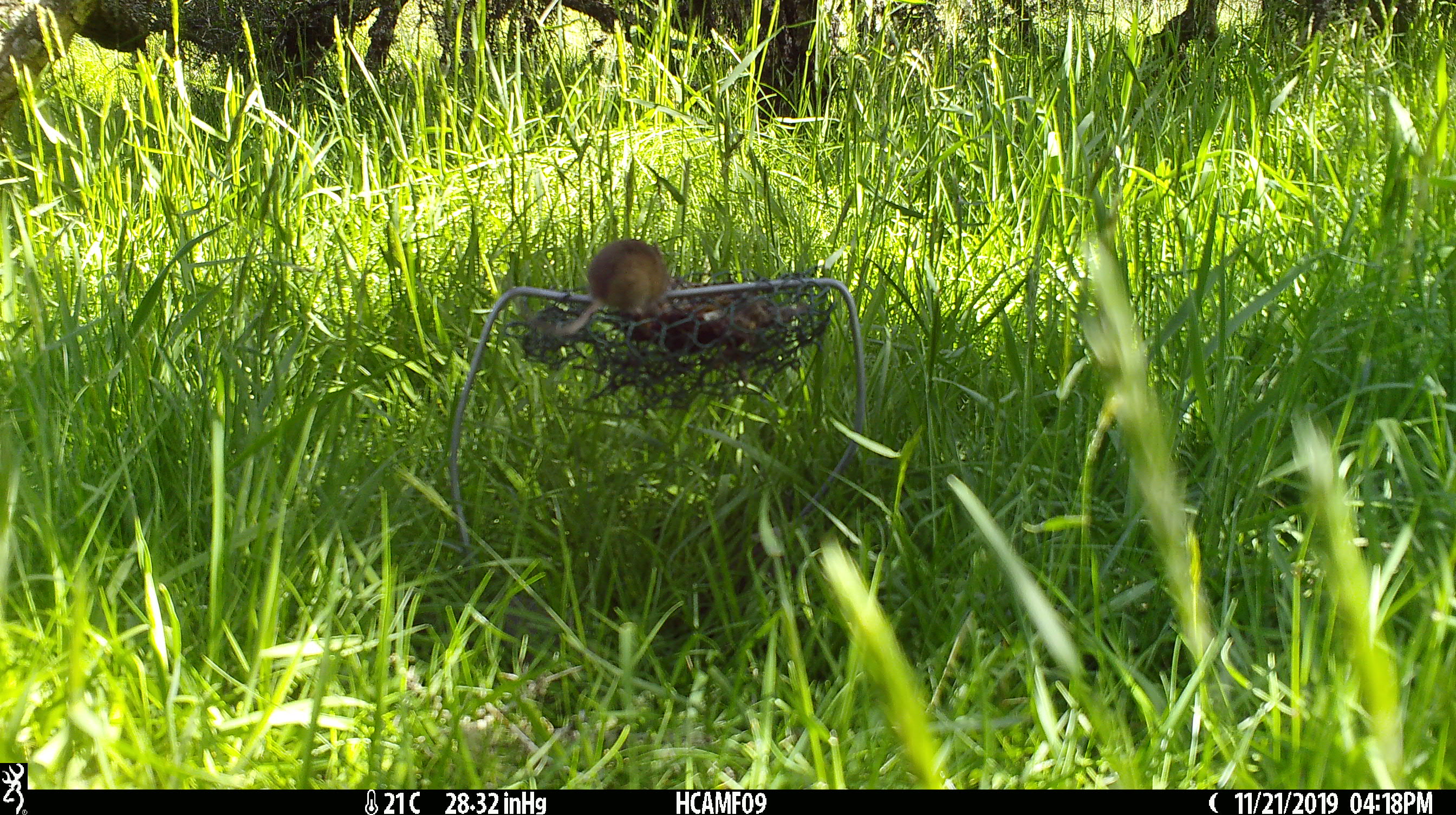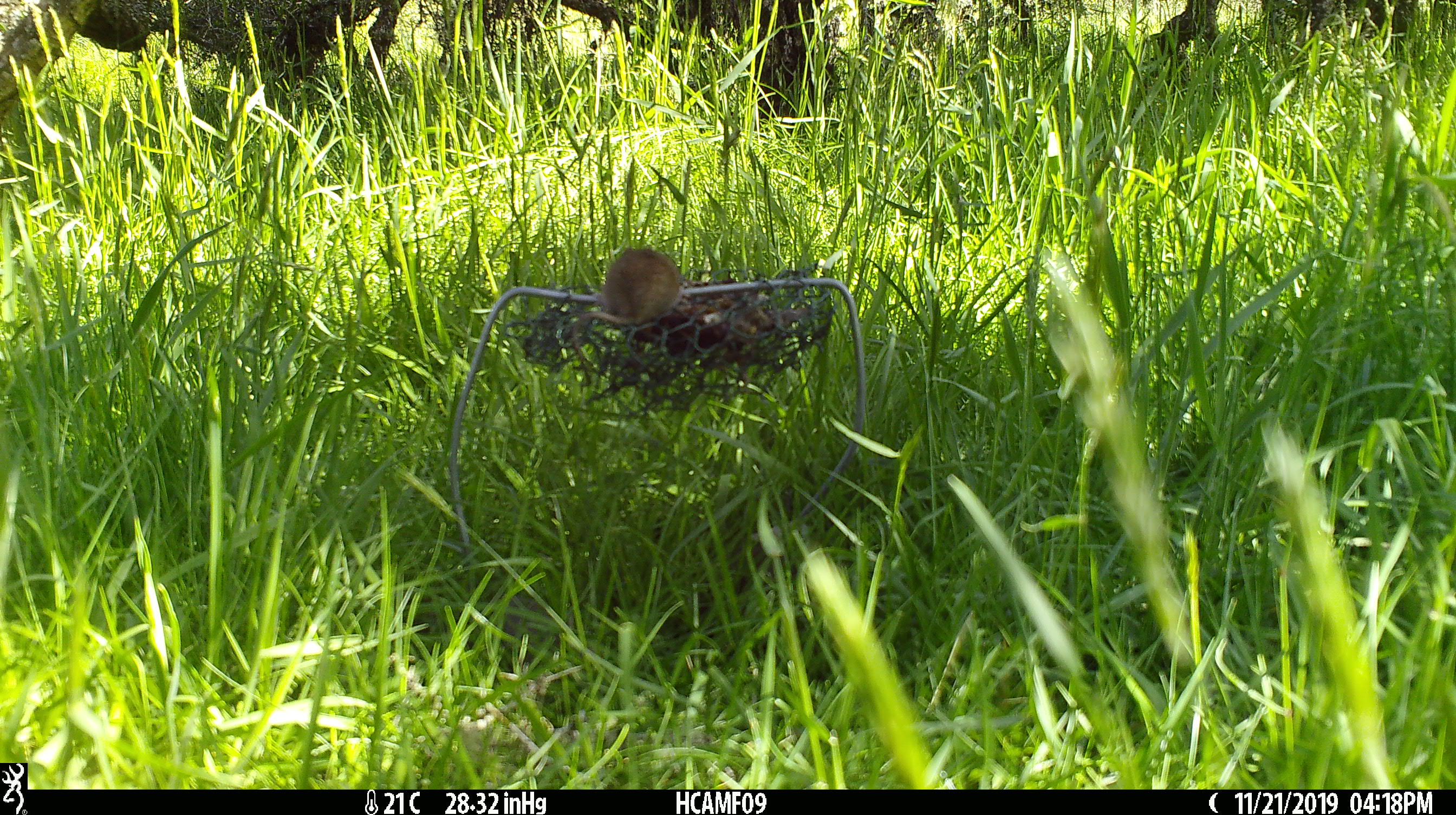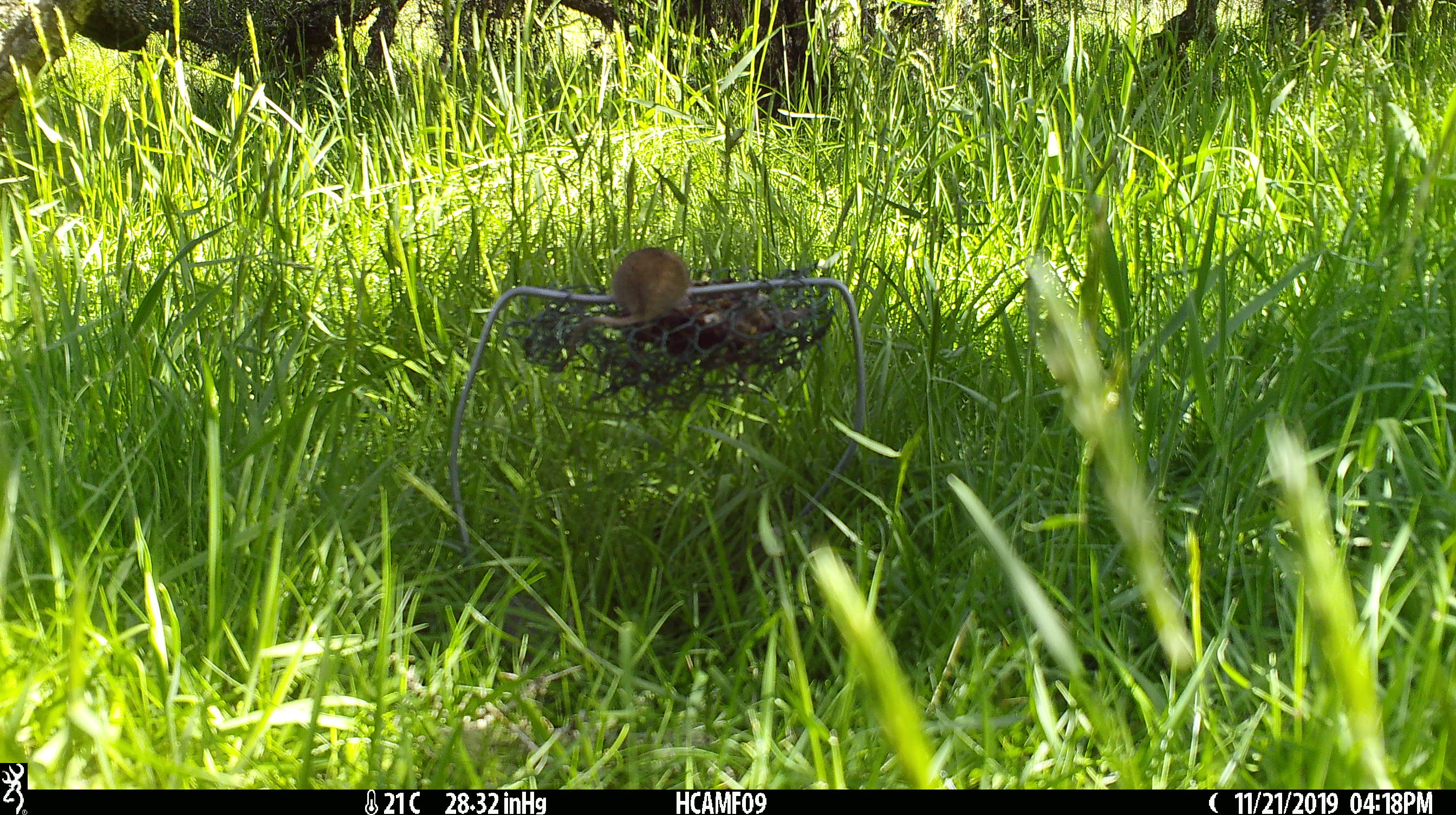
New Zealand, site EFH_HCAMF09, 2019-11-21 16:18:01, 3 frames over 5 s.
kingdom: Animalia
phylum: Chordata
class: Mammalia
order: Rodentia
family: Muridae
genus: Mus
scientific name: Mus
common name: mouse